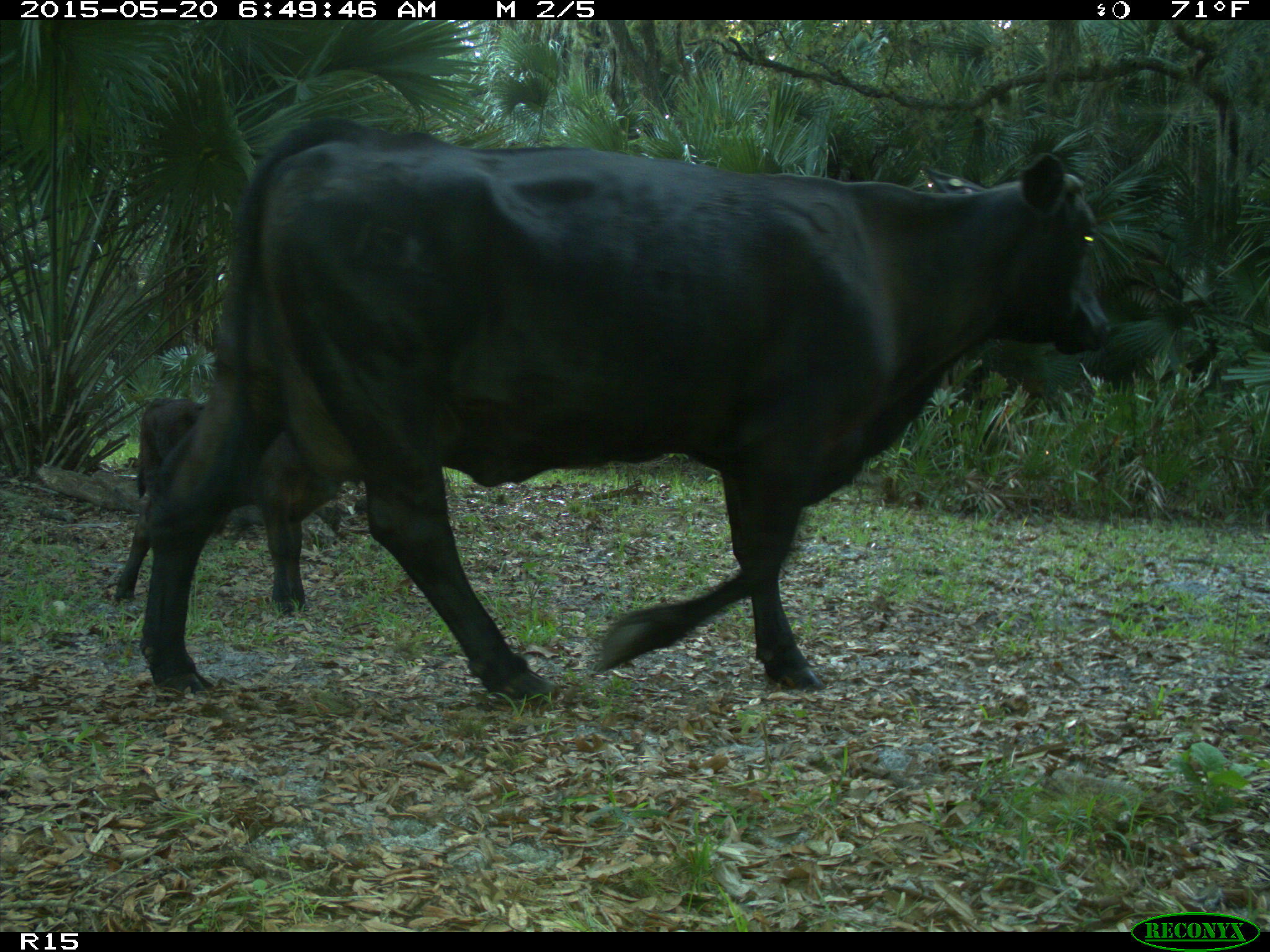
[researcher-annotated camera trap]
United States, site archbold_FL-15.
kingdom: Animalia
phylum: Chordata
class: Mammalia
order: Artiodactyla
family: Bovidae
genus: Bos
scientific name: Bos taurus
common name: domestic cow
Bos taurus (domestic cow).